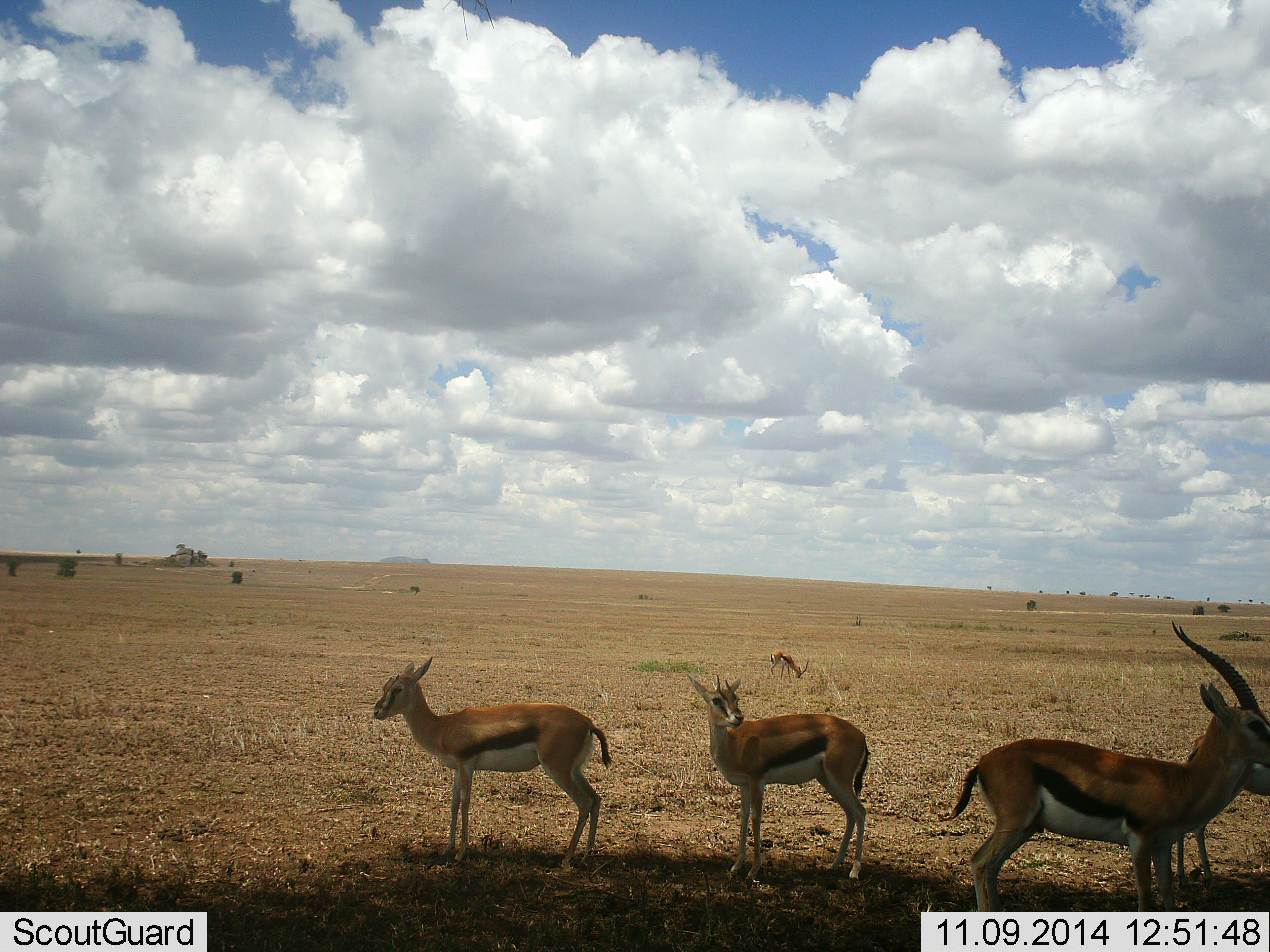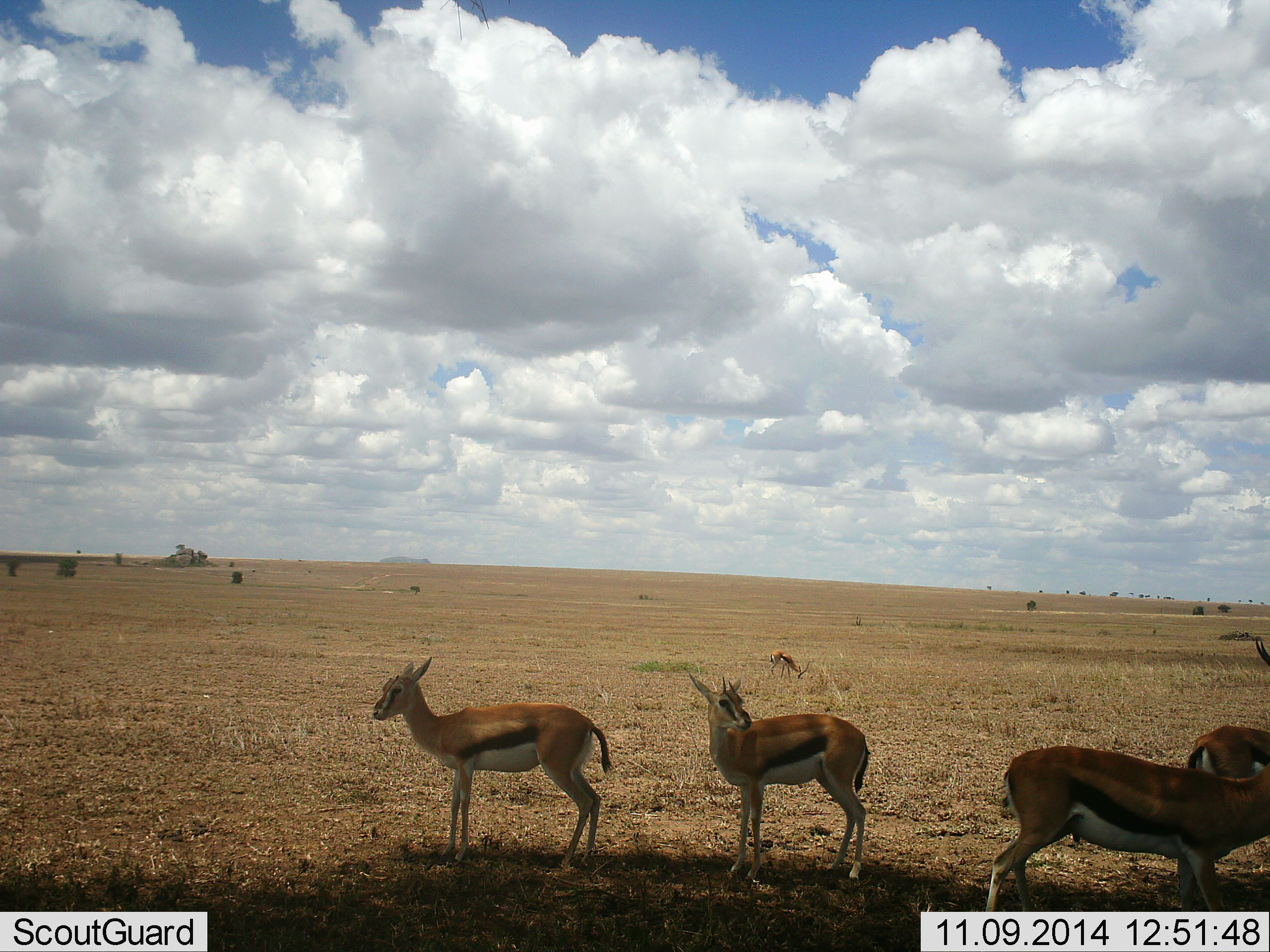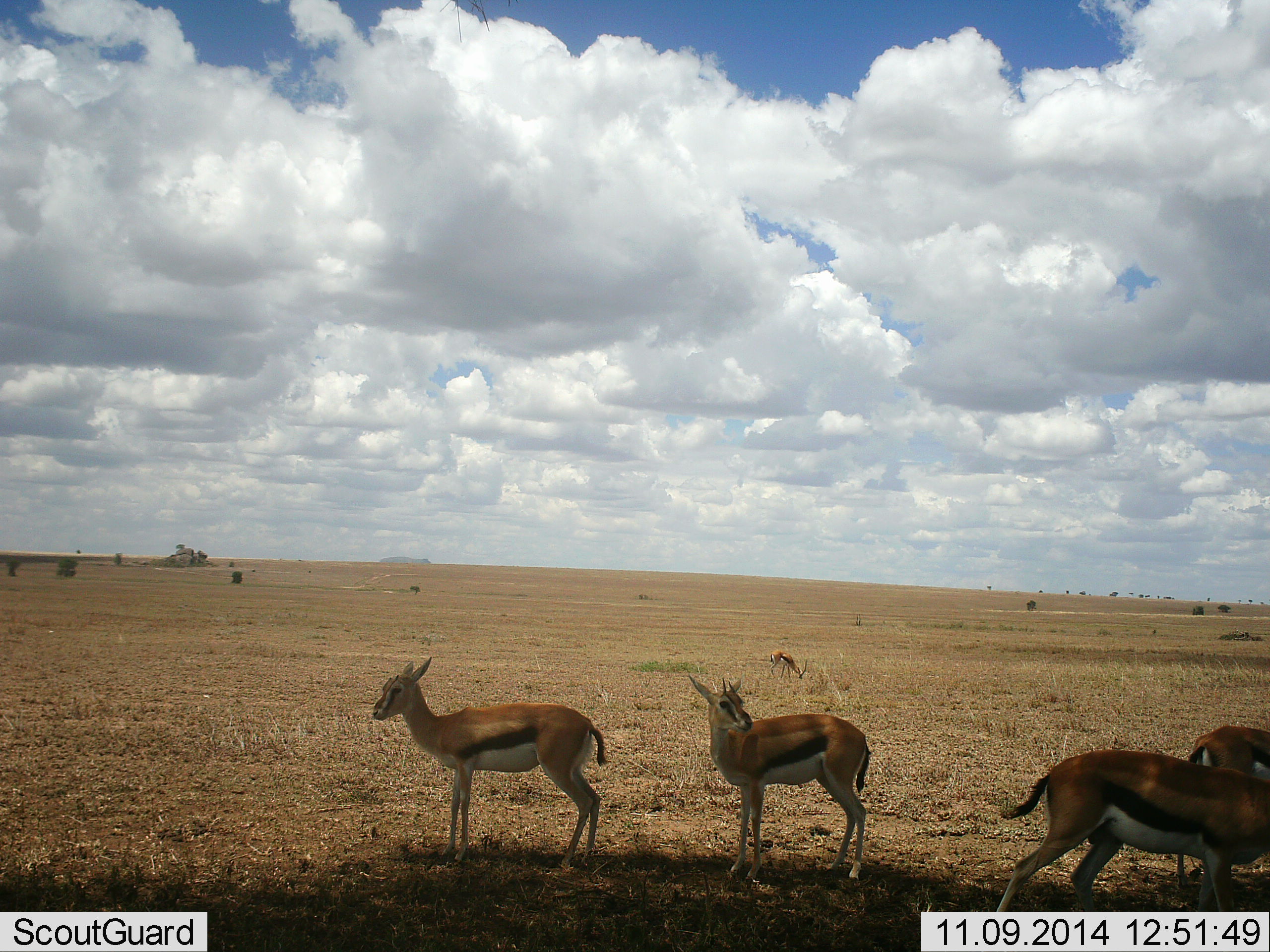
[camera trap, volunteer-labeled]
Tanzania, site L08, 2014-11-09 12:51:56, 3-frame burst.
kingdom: Animalia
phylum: Chordata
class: Mammalia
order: Artiodactyla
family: Bovidae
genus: Eudorcas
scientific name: Eudorcas thomsonii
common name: thomson's gazelle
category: gazellethomsons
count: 5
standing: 80%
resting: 0%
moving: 10%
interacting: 10%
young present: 0%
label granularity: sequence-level